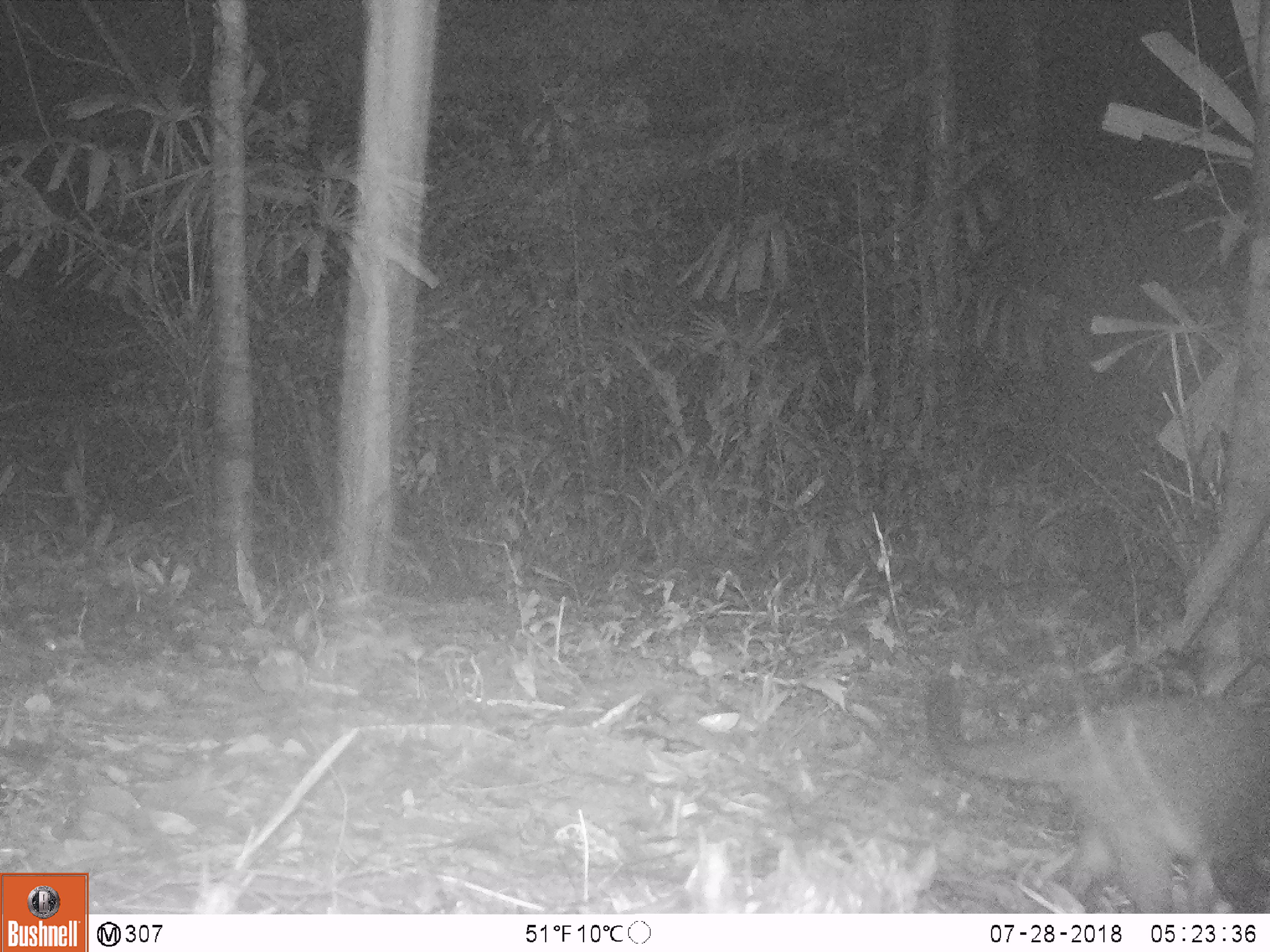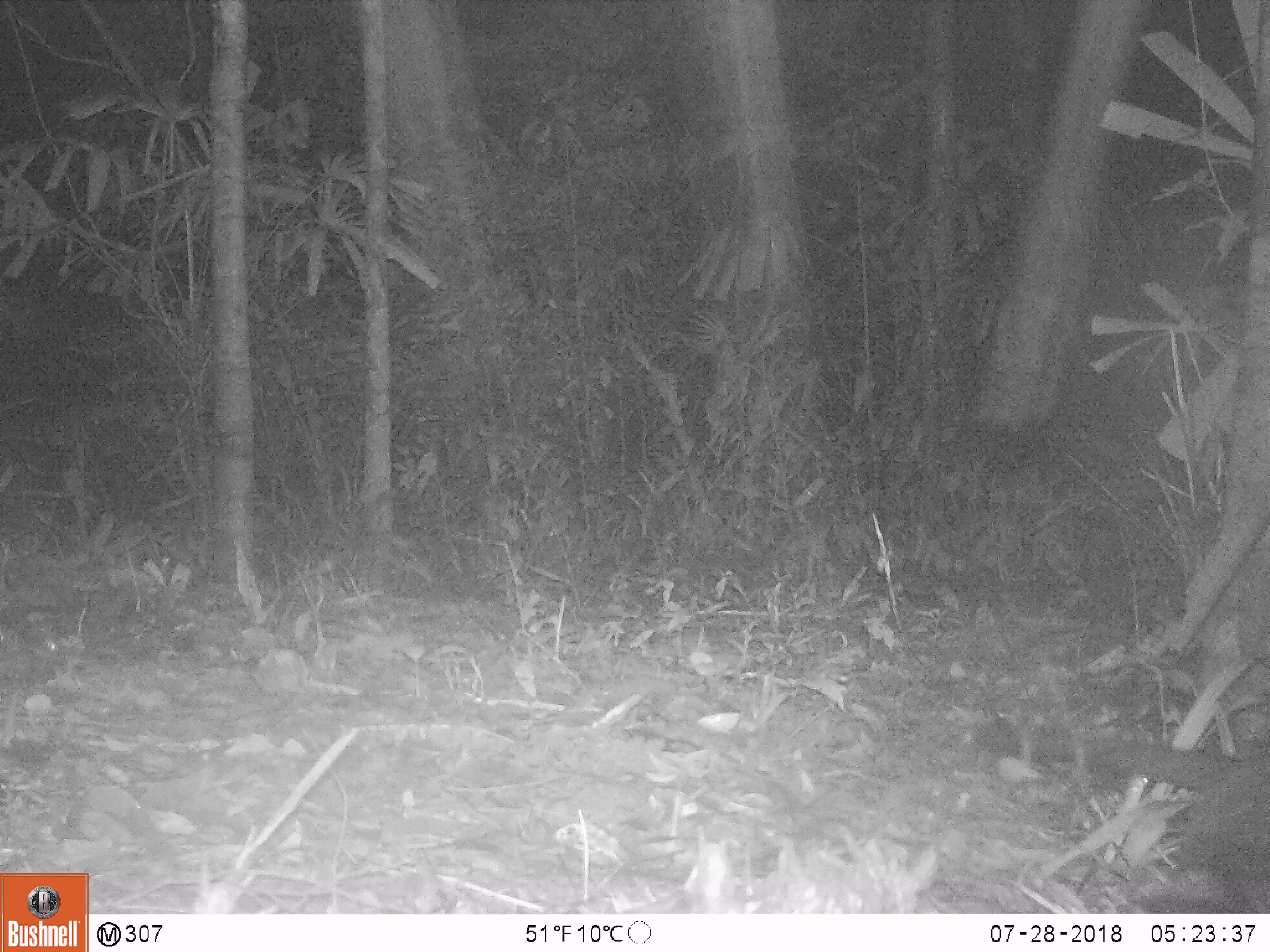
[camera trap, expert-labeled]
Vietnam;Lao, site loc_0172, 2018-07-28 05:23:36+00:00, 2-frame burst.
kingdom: Animalia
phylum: Chordata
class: Mammalia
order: Carnivora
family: Viverridae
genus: Paguma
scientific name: Paguma larvata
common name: masked palm civet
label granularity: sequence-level